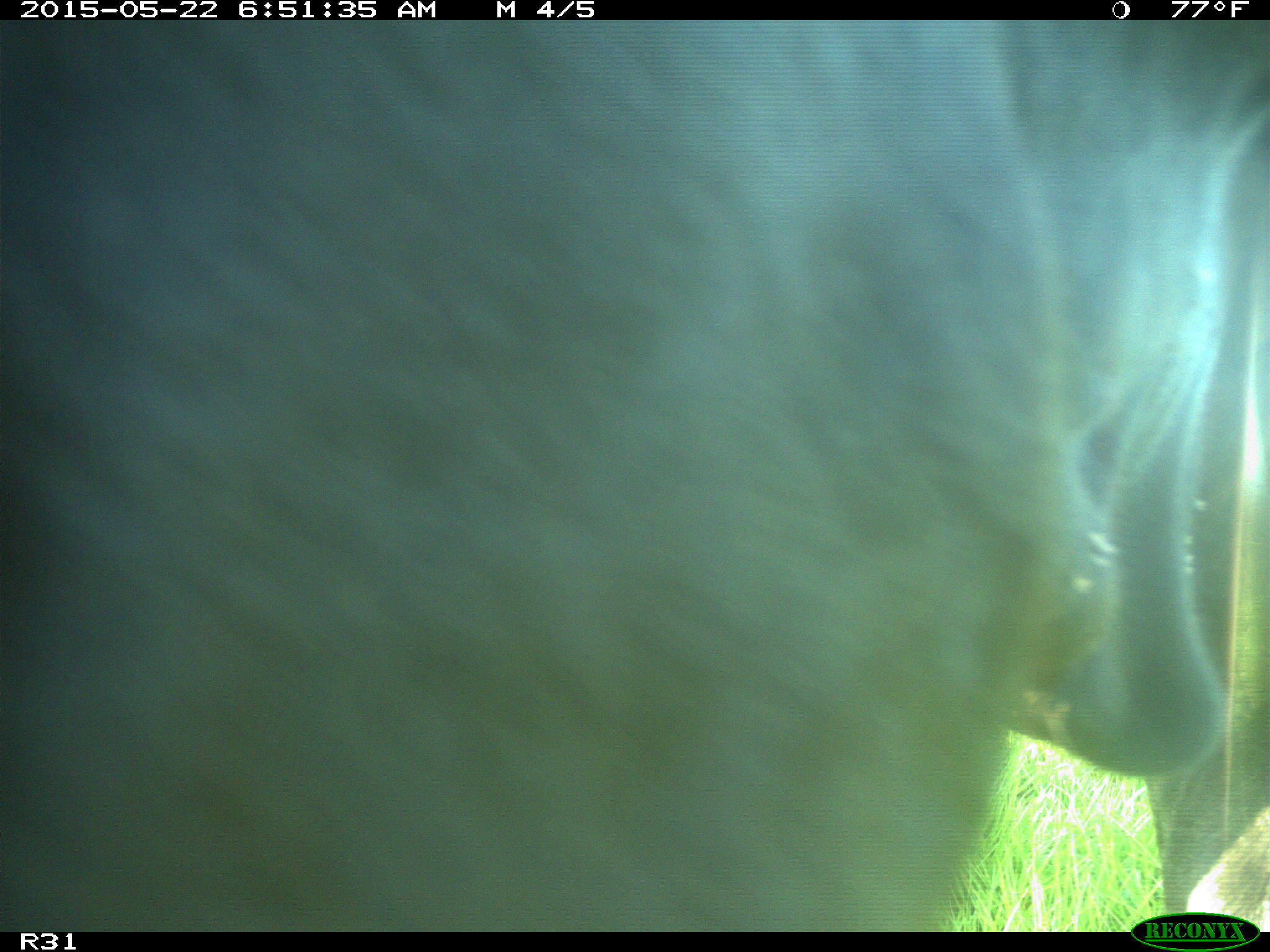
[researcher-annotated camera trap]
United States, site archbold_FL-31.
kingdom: Animalia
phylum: Chordata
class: Mammalia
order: Artiodactyla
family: Bovidae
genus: Bos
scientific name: Bos taurus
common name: domestic cow